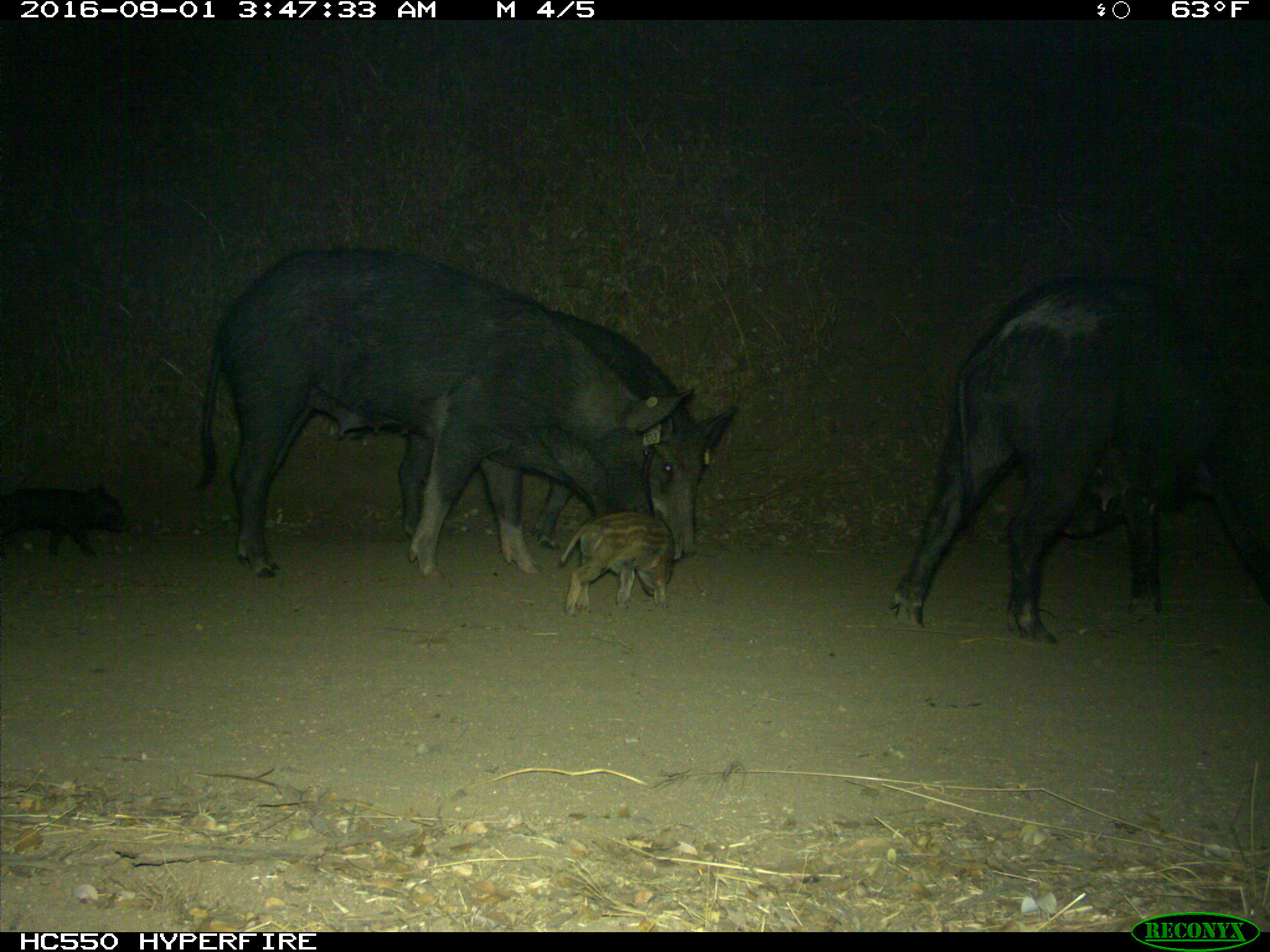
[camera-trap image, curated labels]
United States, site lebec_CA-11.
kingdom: Animalia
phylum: Chordata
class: Mammalia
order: Artiodactyla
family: Suidae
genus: Sus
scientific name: Sus scrofa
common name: wild boar